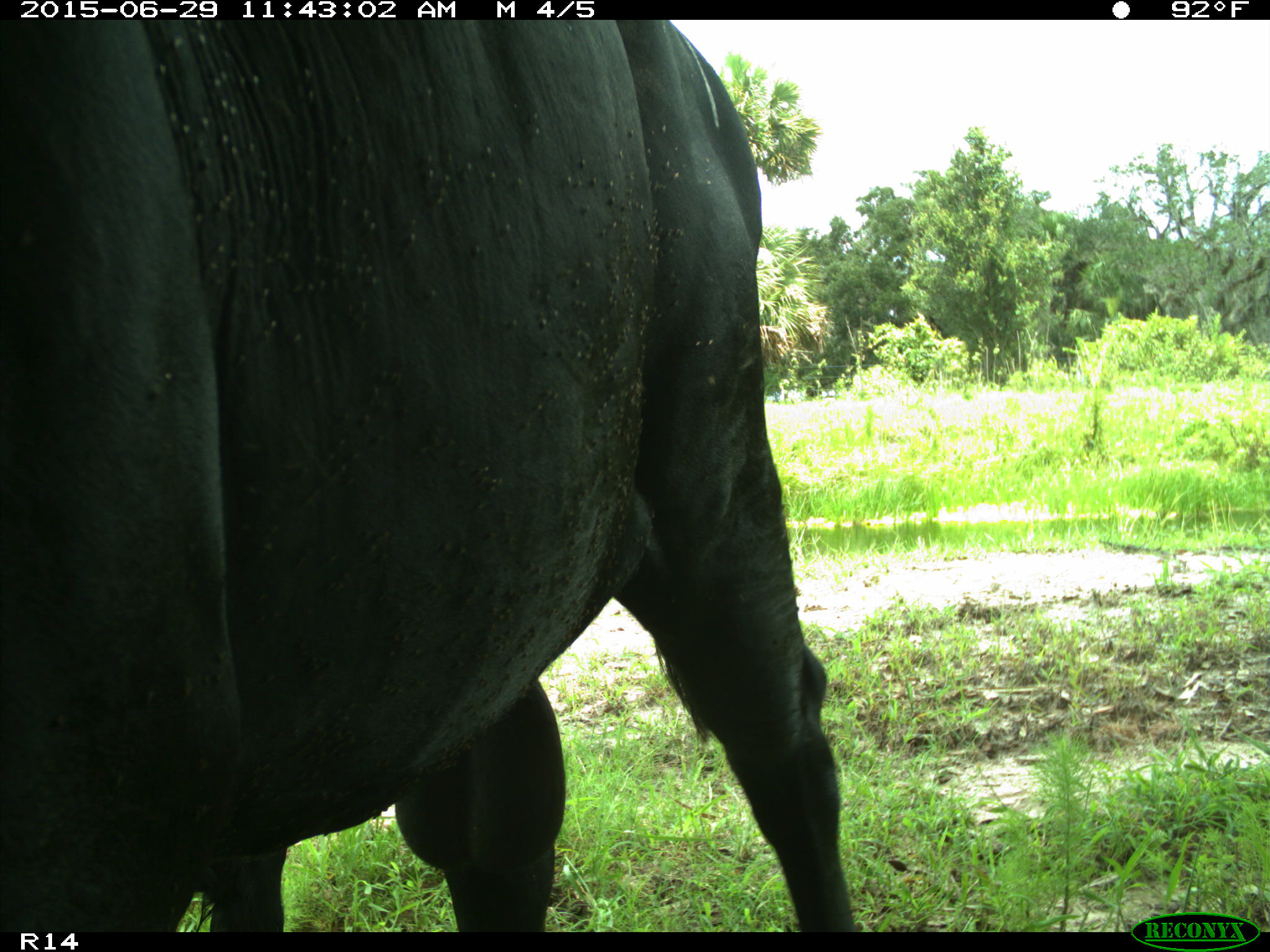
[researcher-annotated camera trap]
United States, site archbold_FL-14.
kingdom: Animalia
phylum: Chordata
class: Mammalia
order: Artiodactyla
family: Bovidae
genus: Bos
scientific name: Bos taurus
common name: domestic cow